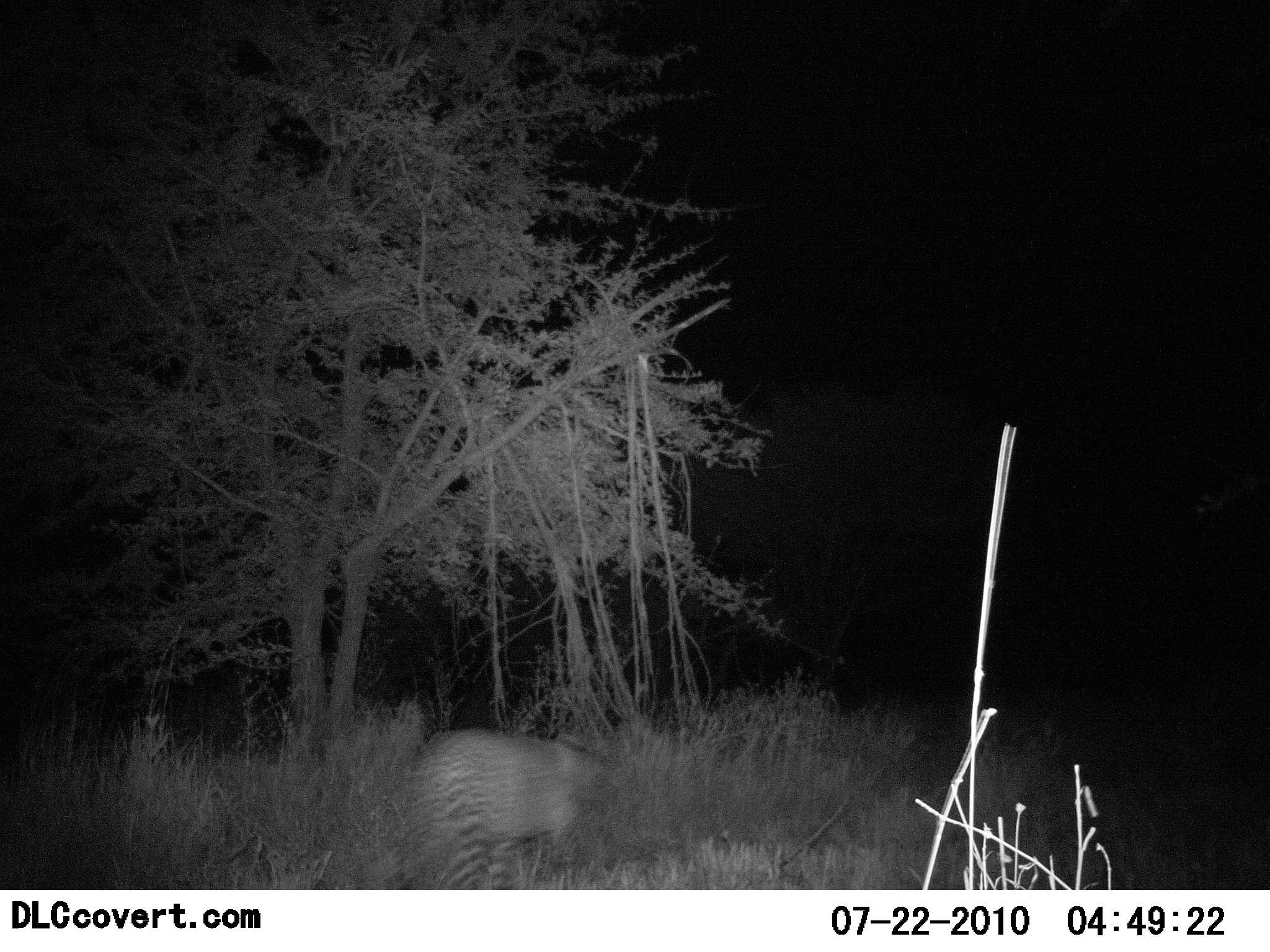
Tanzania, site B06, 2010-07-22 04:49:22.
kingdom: Animalia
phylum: Chordata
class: Mammalia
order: Carnivora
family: Felidae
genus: Panthera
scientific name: Panthera pardus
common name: leopard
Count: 1.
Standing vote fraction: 0%.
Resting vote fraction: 0%.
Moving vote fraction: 100%.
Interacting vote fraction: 0%.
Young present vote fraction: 0%.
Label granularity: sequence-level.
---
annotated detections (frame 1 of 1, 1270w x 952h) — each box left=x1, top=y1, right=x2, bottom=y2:
animal: left=401, top=729, right=601, bottom=889